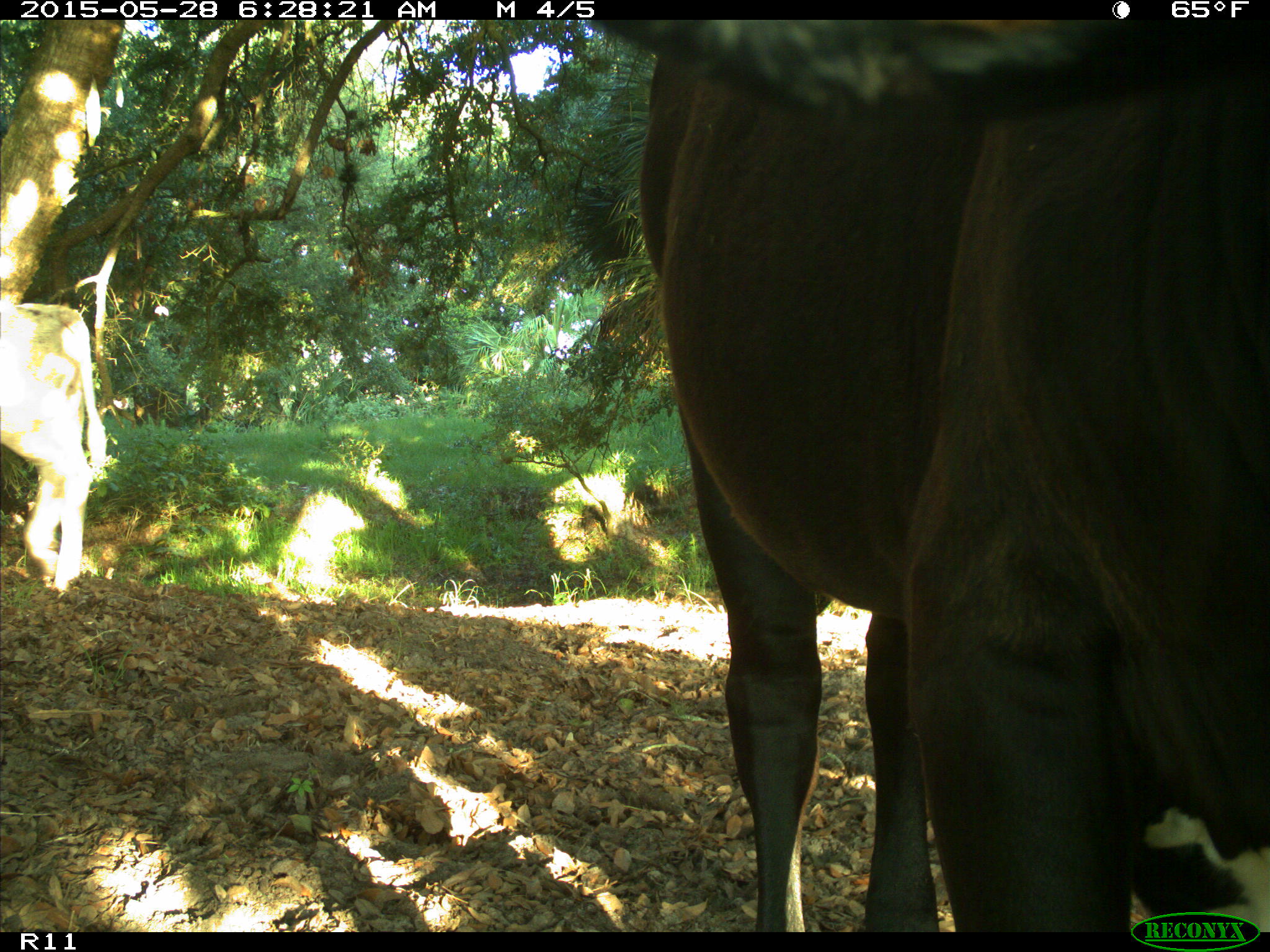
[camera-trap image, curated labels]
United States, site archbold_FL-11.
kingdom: Animalia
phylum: Chordata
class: Mammalia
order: Artiodactyla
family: Bovidae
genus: Bos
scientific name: Bos taurus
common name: domestic cow